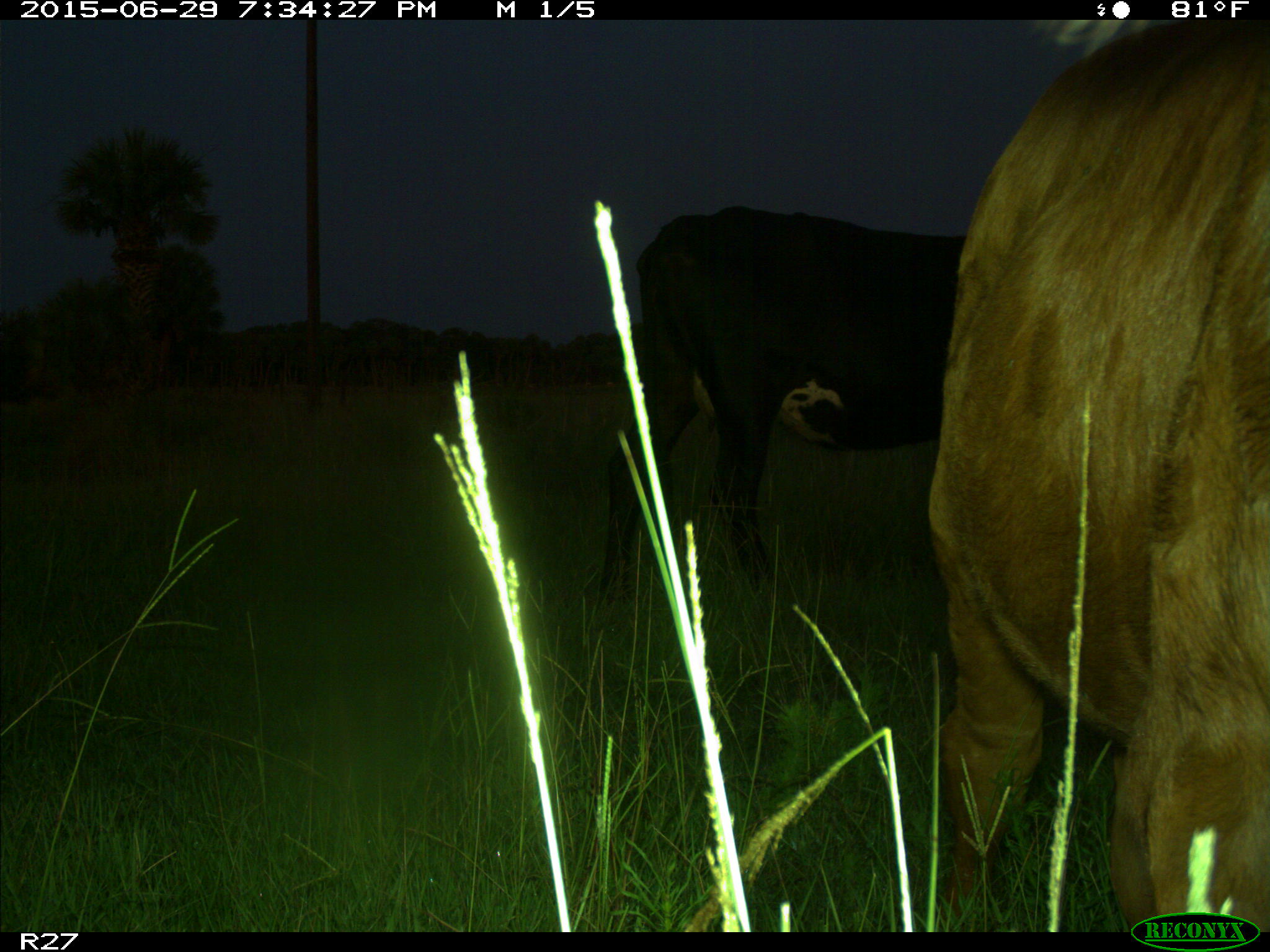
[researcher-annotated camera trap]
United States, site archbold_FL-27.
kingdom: Animalia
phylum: Chordata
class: Mammalia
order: Artiodactyla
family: Bovidae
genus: Bos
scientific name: Bos taurus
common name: domestic cow